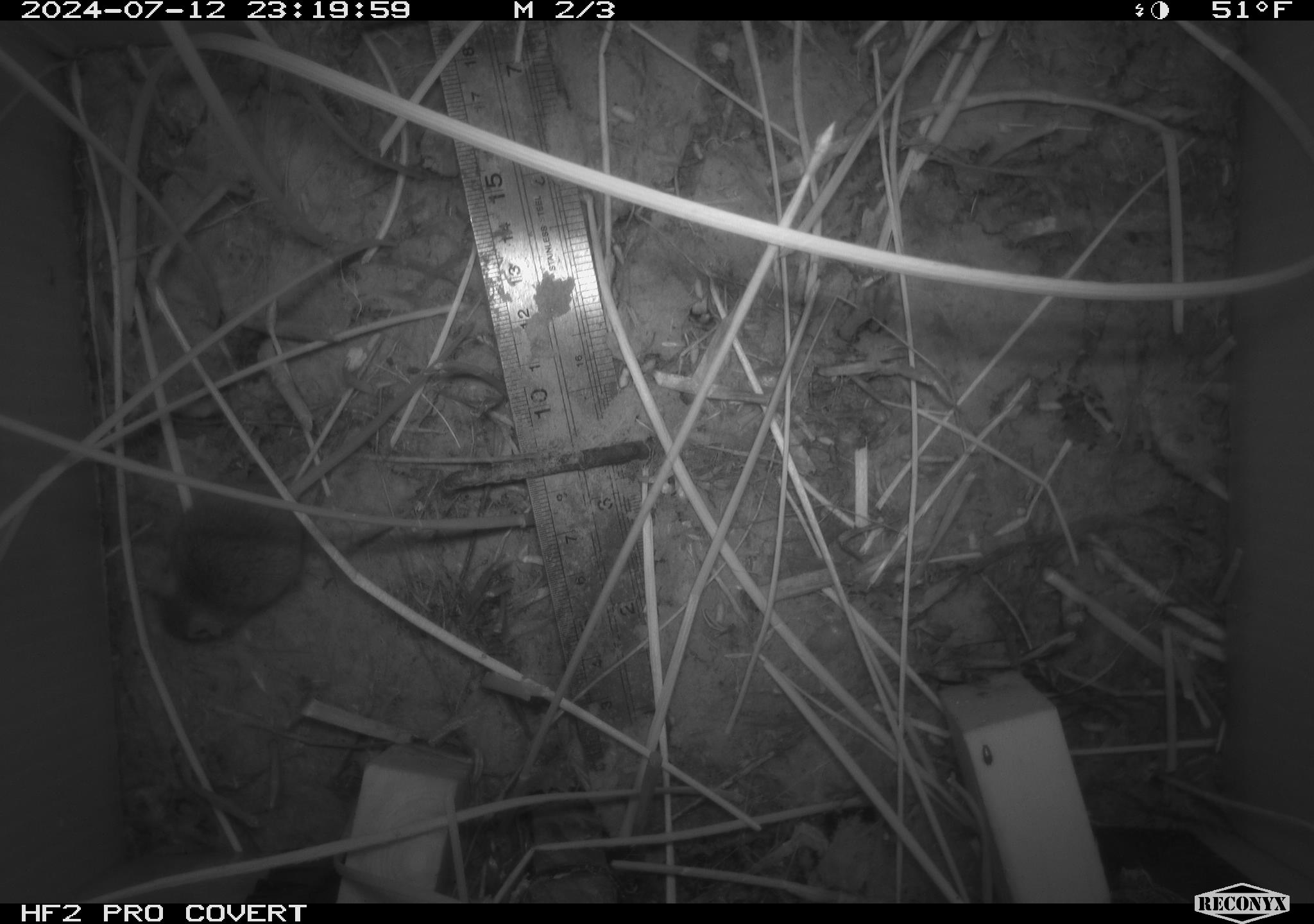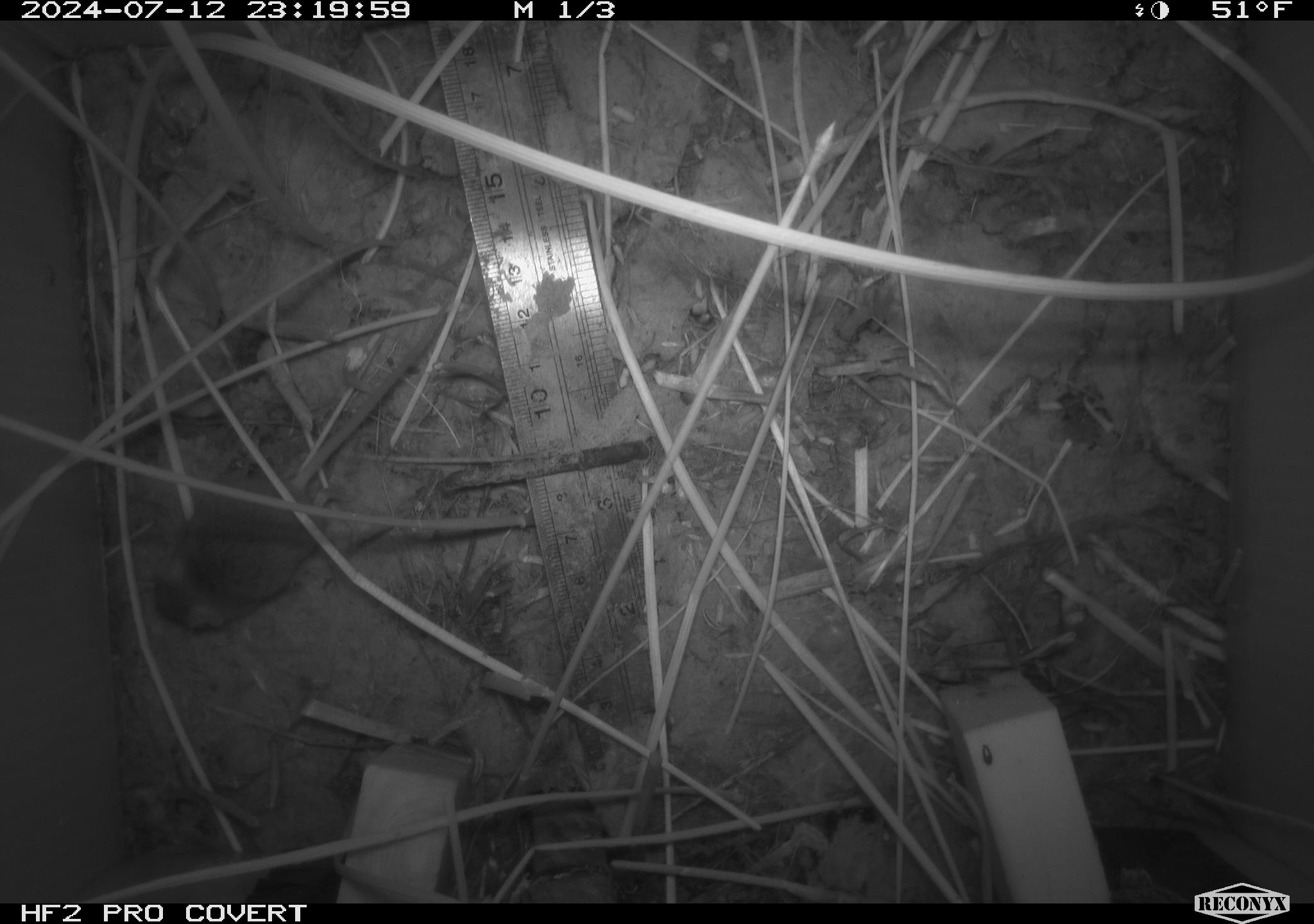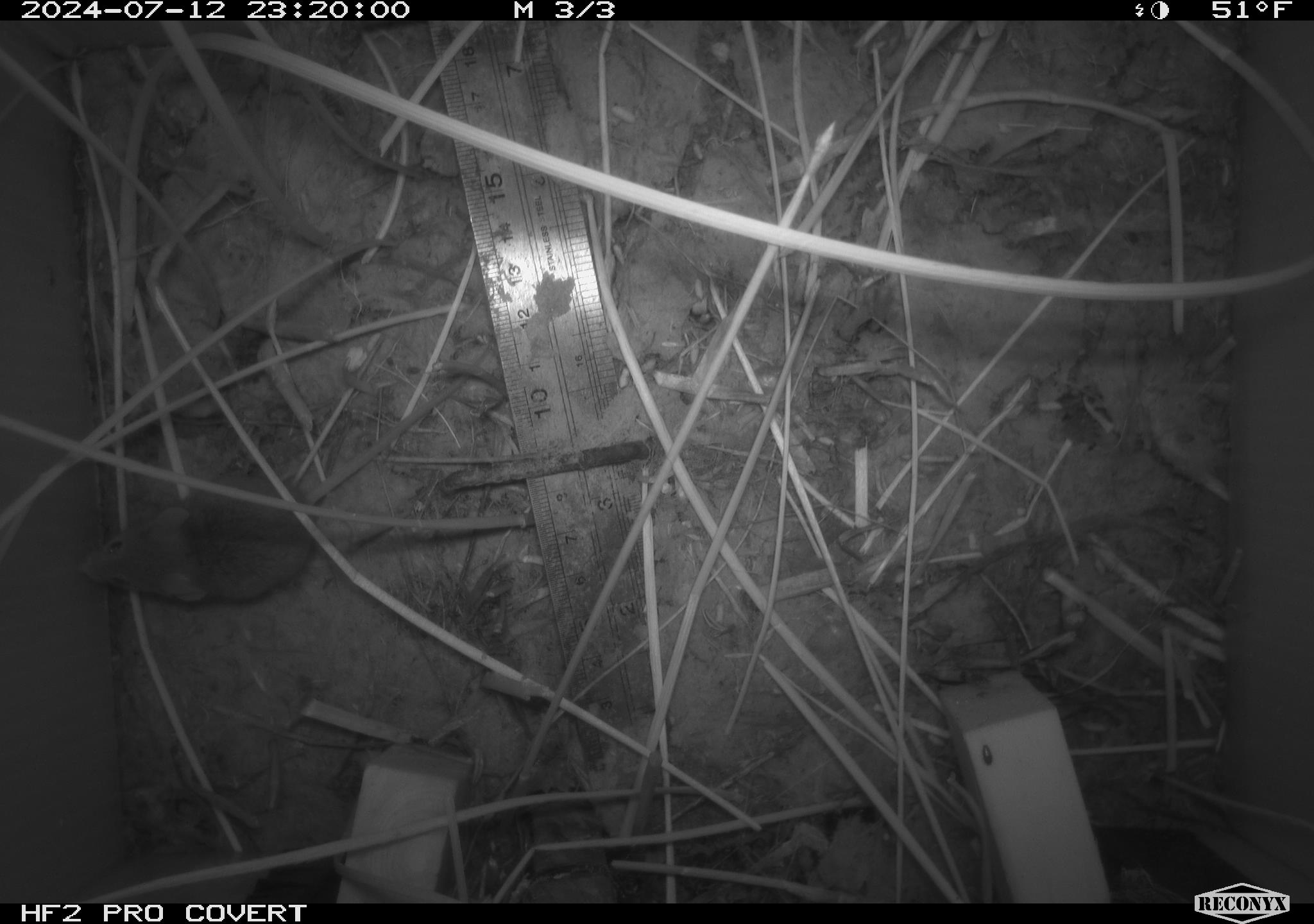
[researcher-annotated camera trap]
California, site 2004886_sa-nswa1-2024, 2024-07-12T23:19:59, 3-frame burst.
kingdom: Animalia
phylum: Chordata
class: Mammalia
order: Rodentia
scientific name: Rodentia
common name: rodent